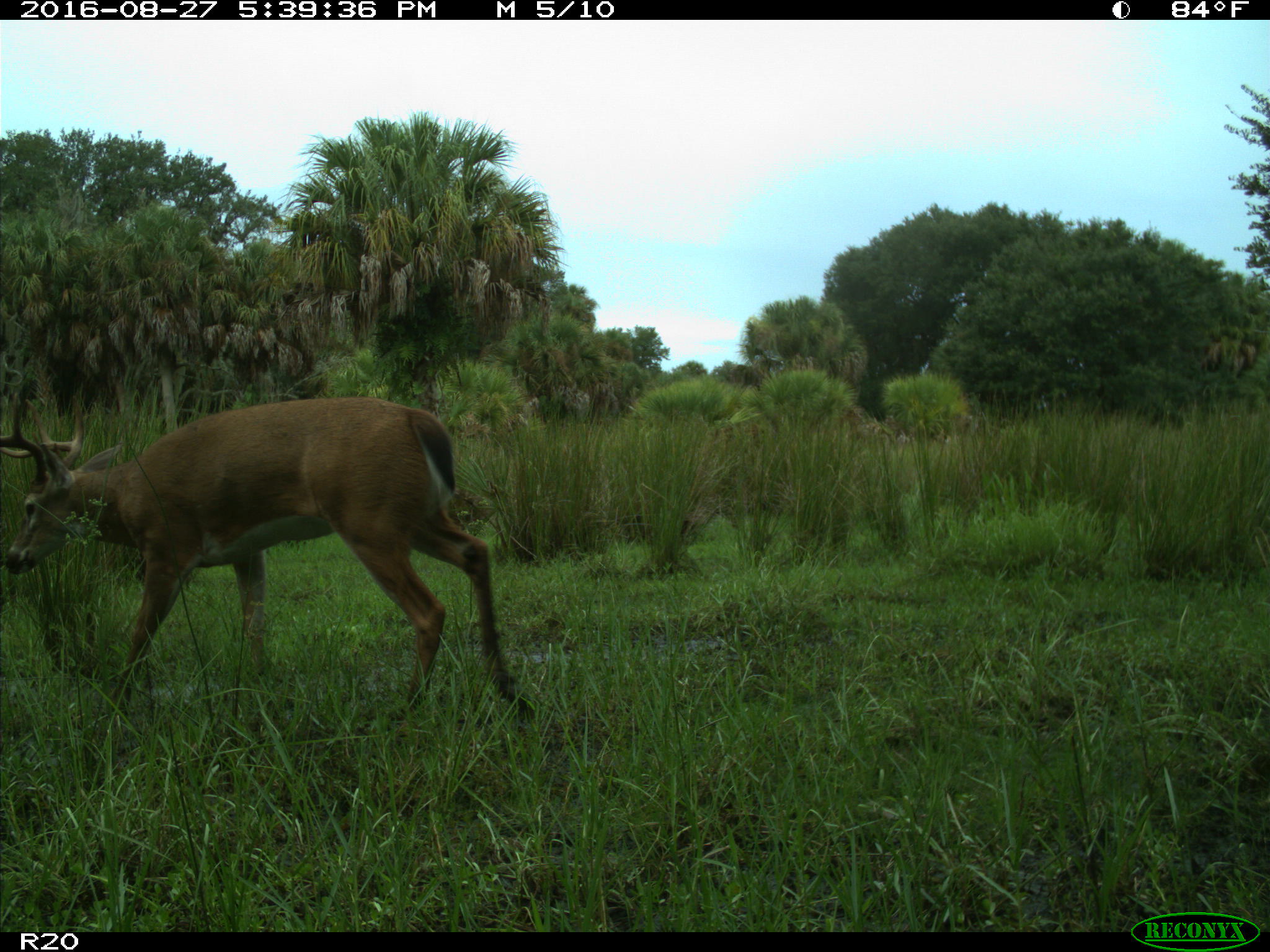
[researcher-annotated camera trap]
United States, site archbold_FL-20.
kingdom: Animalia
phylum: Chordata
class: Mammalia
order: Artiodactyla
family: Cervidae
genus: Odocoileus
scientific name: Odocoileus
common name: deer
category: unidentified deer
Unidentified deer (deer) (Odocoileus).